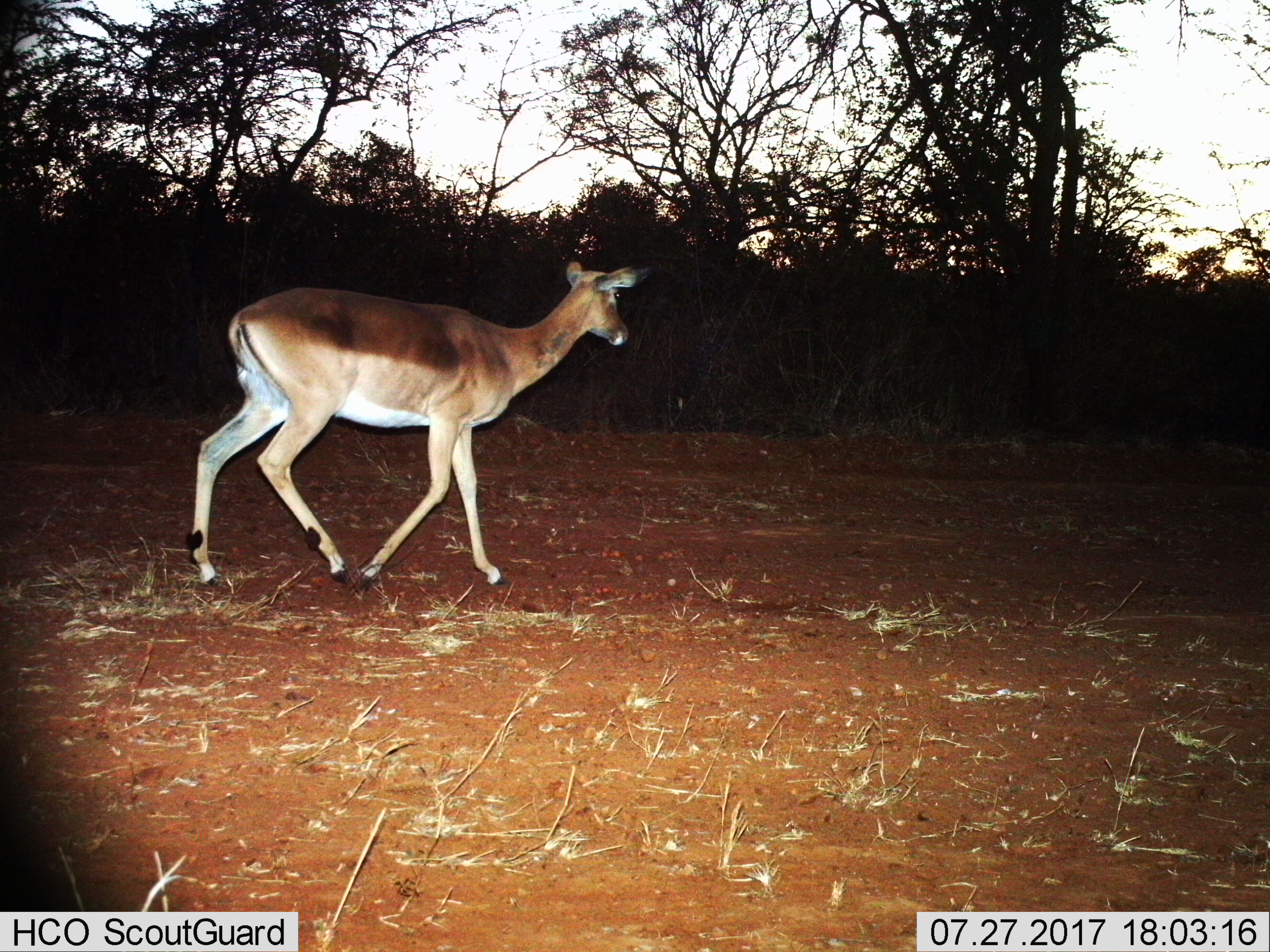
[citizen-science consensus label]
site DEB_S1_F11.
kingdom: Animalia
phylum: Chordata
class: Mammalia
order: Artiodactyla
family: Bovidae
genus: Aepyceros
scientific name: Aepyceros melampus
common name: impala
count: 1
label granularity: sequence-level